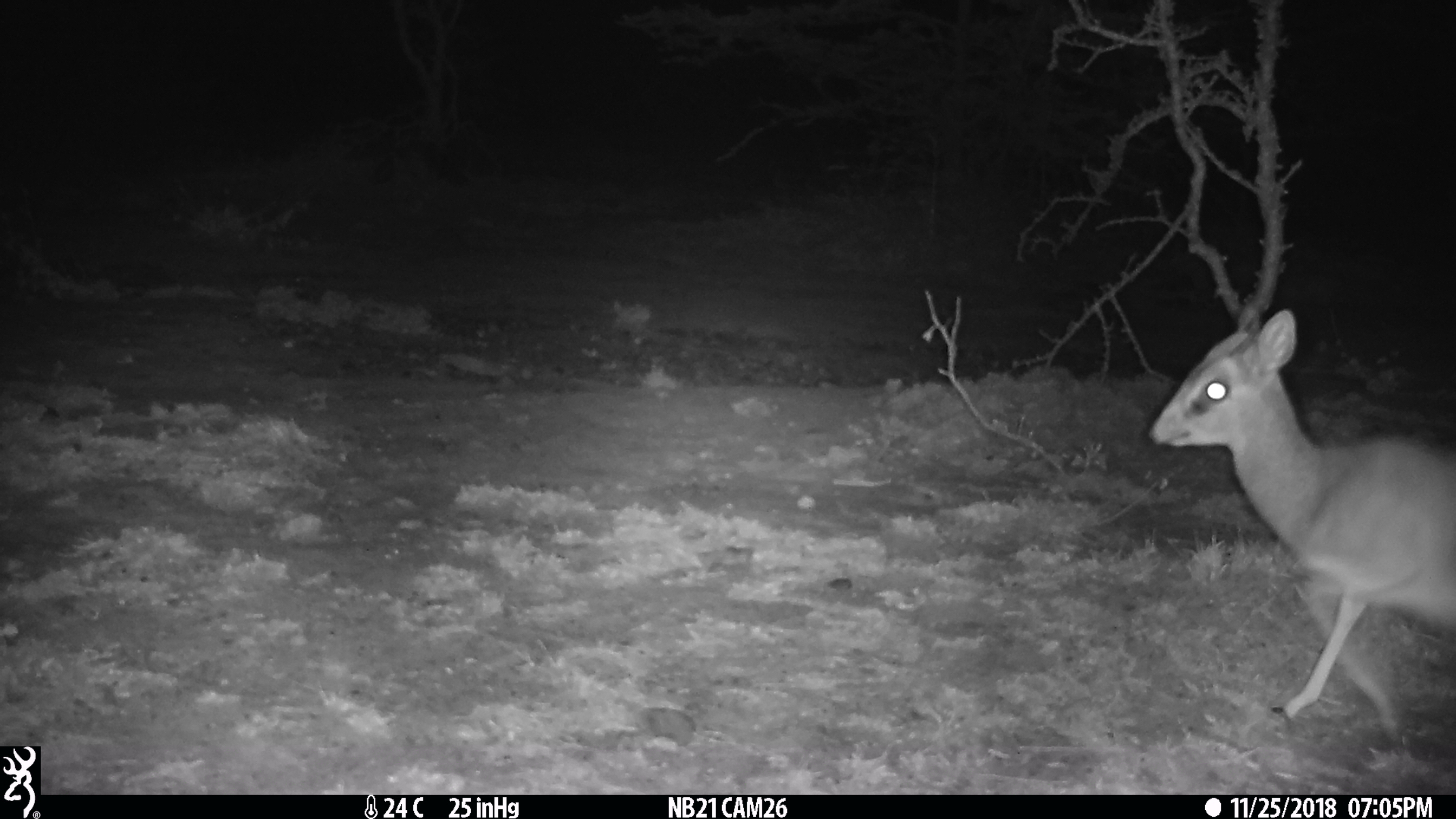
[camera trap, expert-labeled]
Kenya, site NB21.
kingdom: Animalia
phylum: Chordata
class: Mammalia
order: Artiodactyla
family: Bovidae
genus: Madoqua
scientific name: Madoqua kirkii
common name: kirk's dik-dik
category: dikdik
Dikdik (kirk's dik-dik) (Madoqua kirkii).